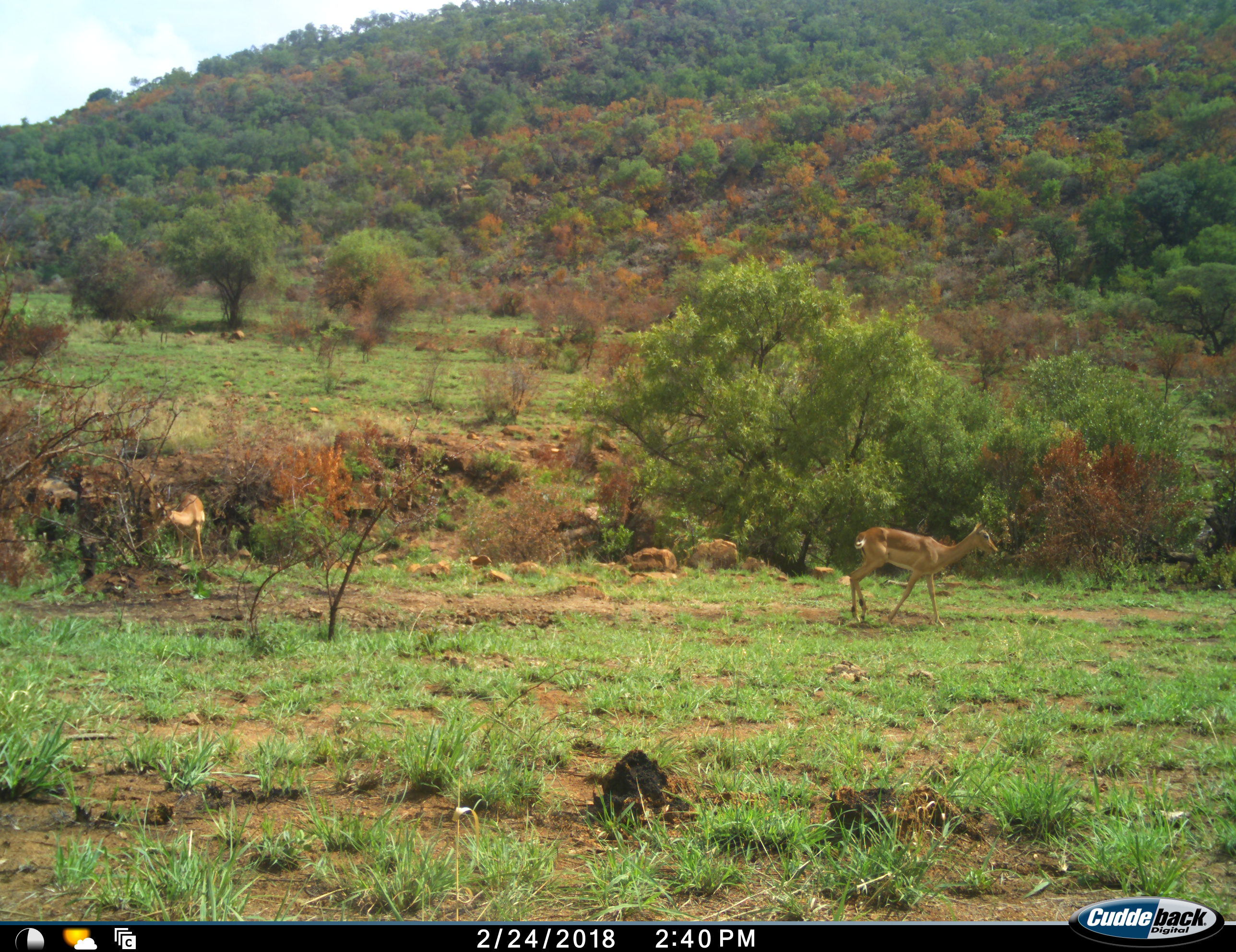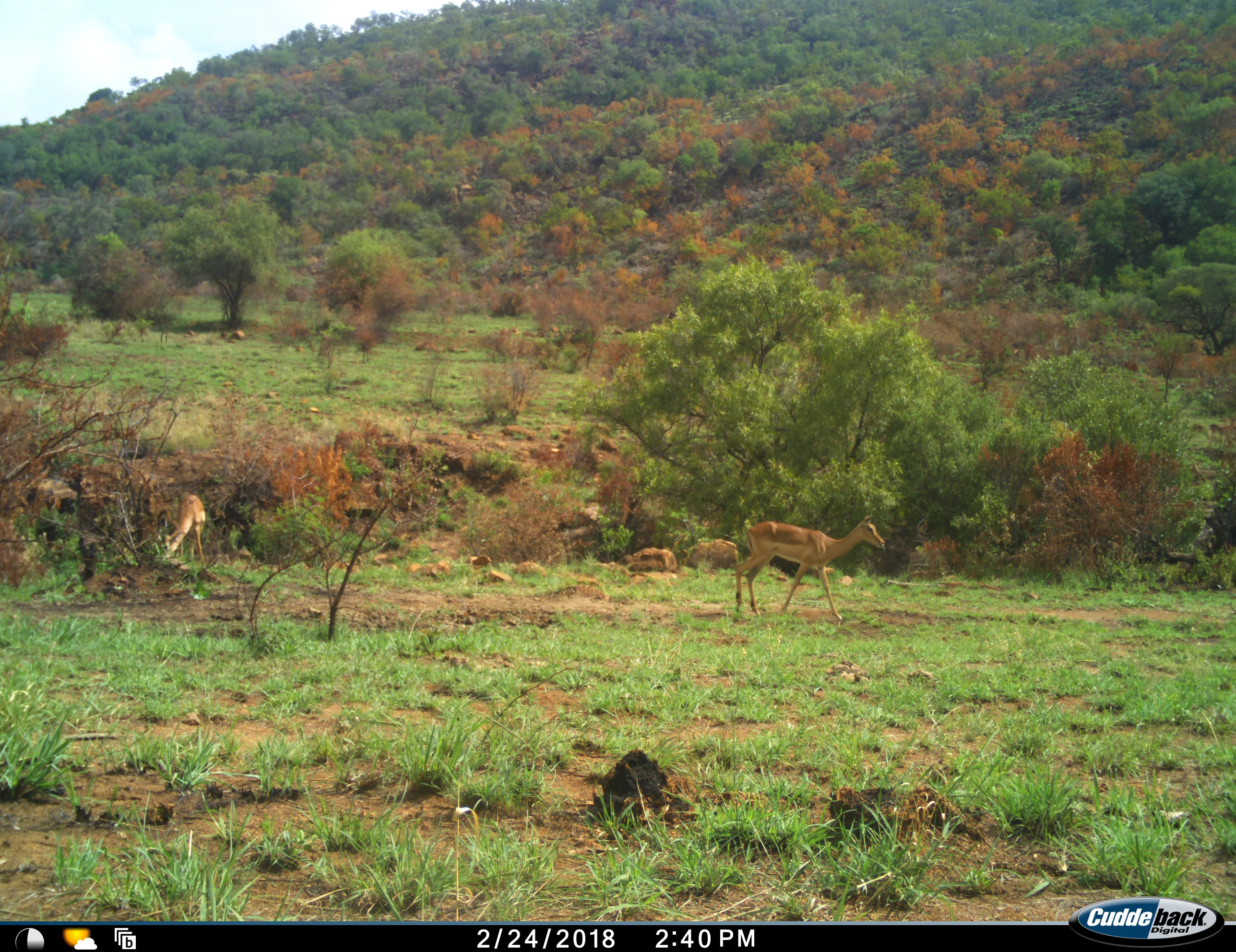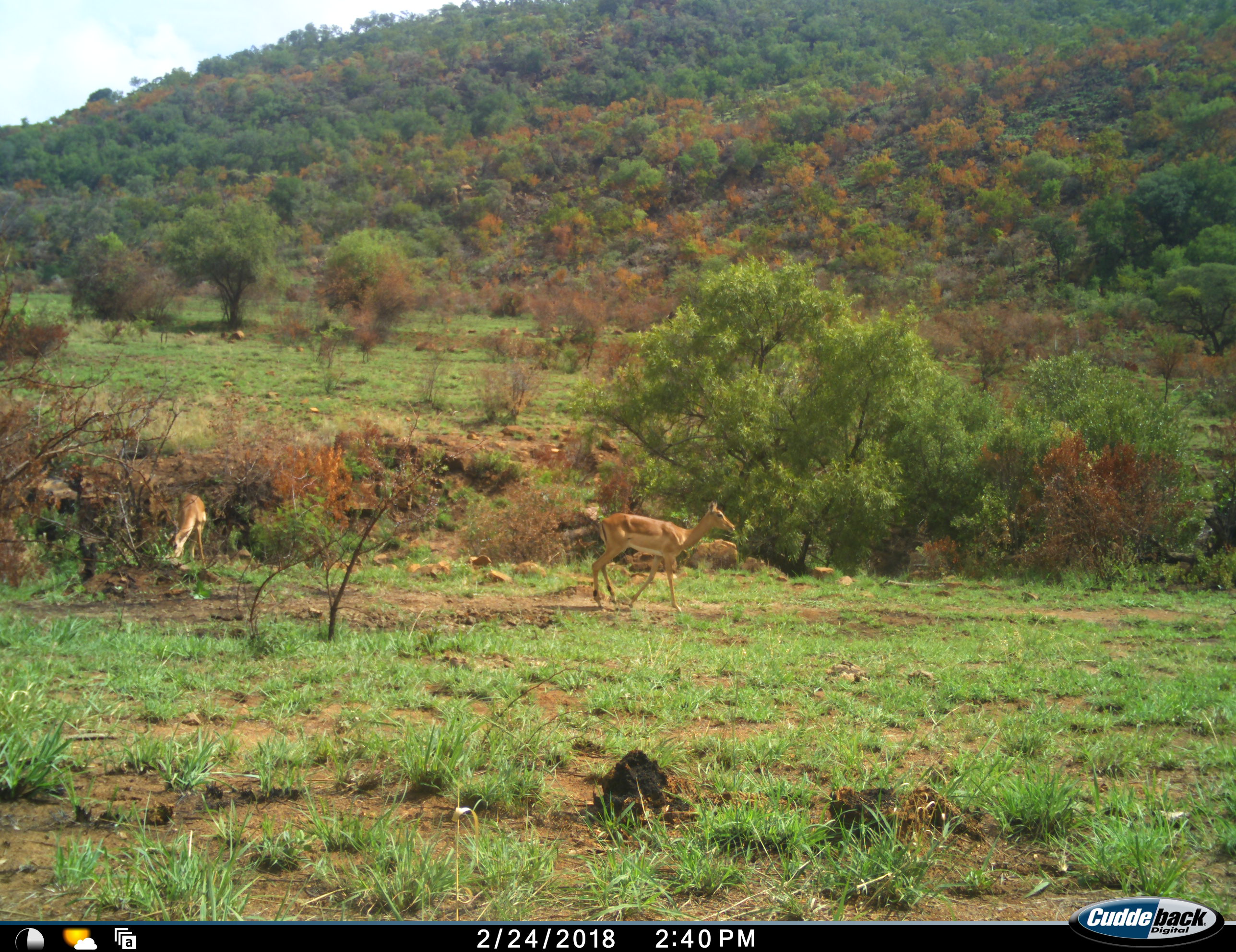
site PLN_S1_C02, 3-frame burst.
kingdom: Animalia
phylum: Chordata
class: Mammalia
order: Artiodactyla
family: Bovidae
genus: Aepyceros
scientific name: Aepyceros melampus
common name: impala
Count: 2.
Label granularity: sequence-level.